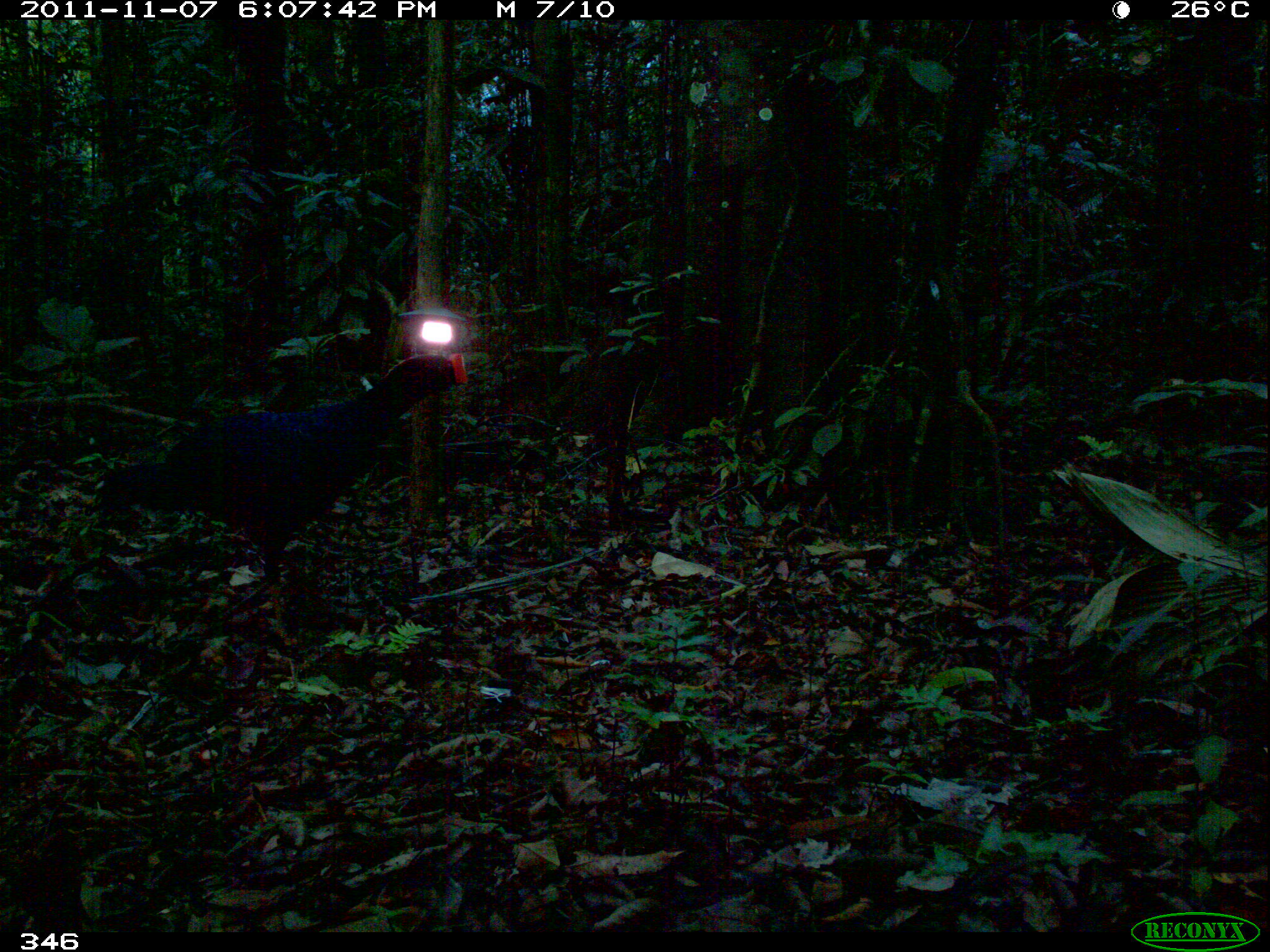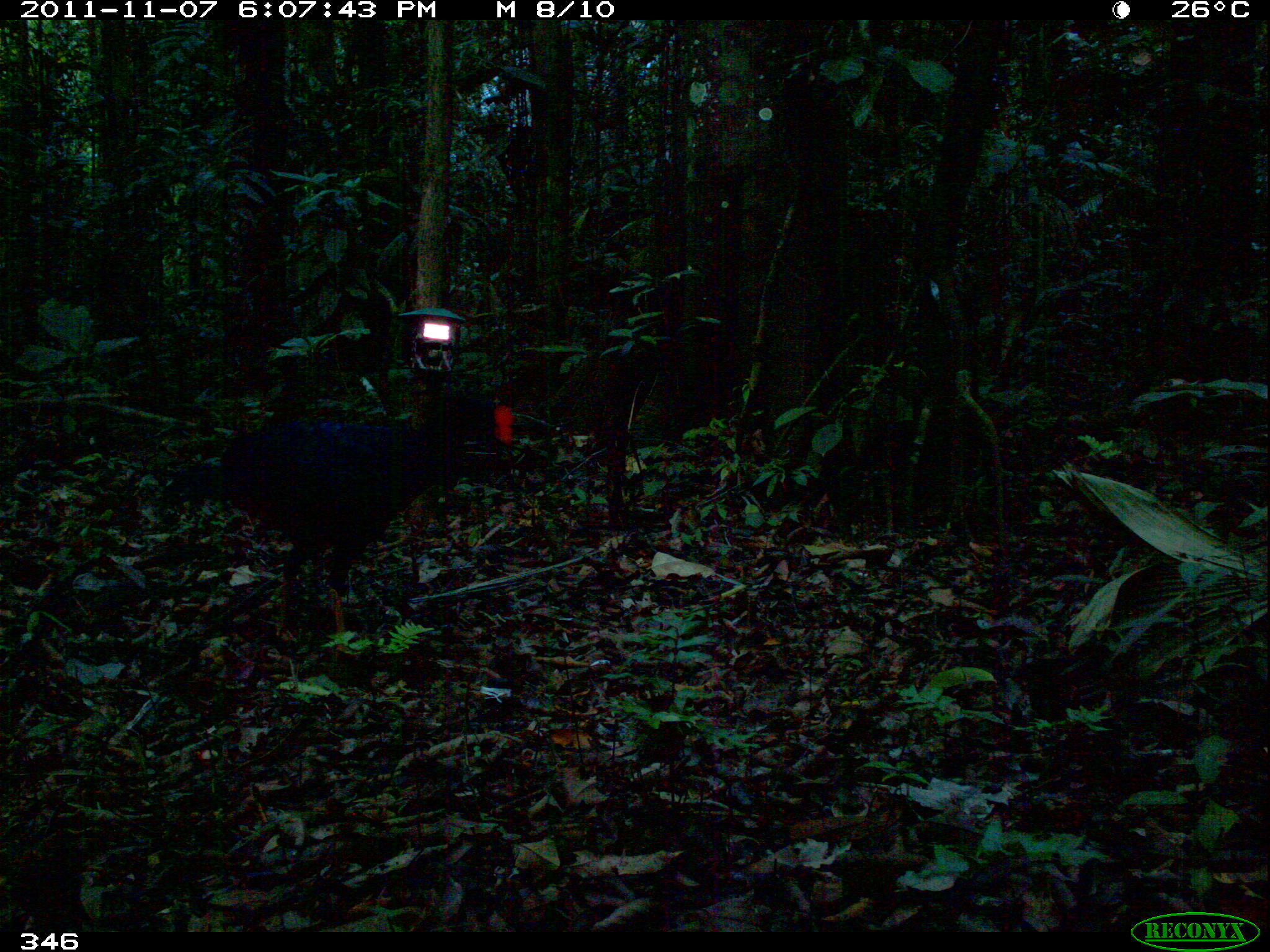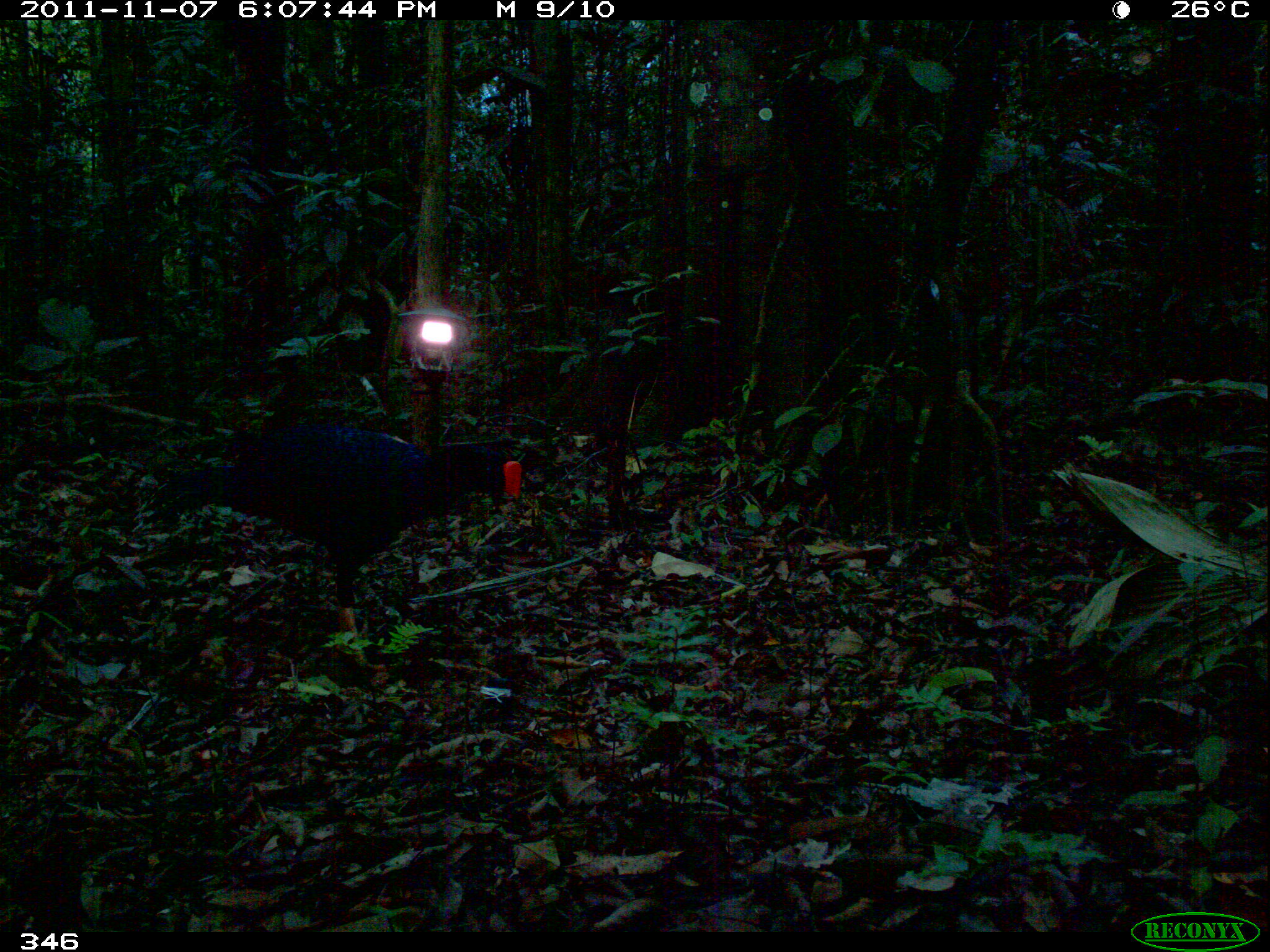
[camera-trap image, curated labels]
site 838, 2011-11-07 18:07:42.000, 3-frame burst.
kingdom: Animalia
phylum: Chordata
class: Aves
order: Galliformes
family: Cracidae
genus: Mitu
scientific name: Mitu tuberosum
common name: razor-billed curassow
Mitu tuberosum (razor-billed curassow).